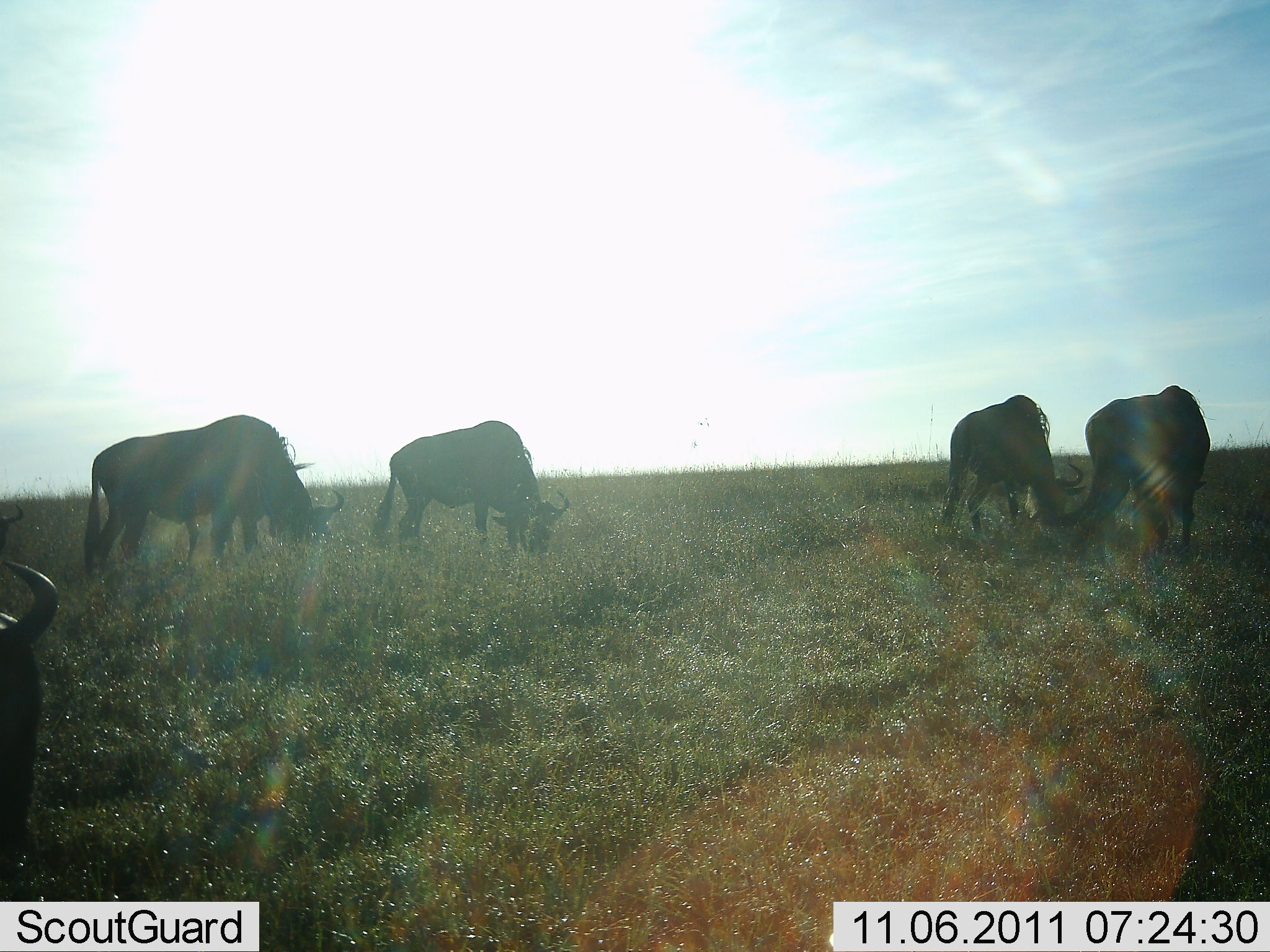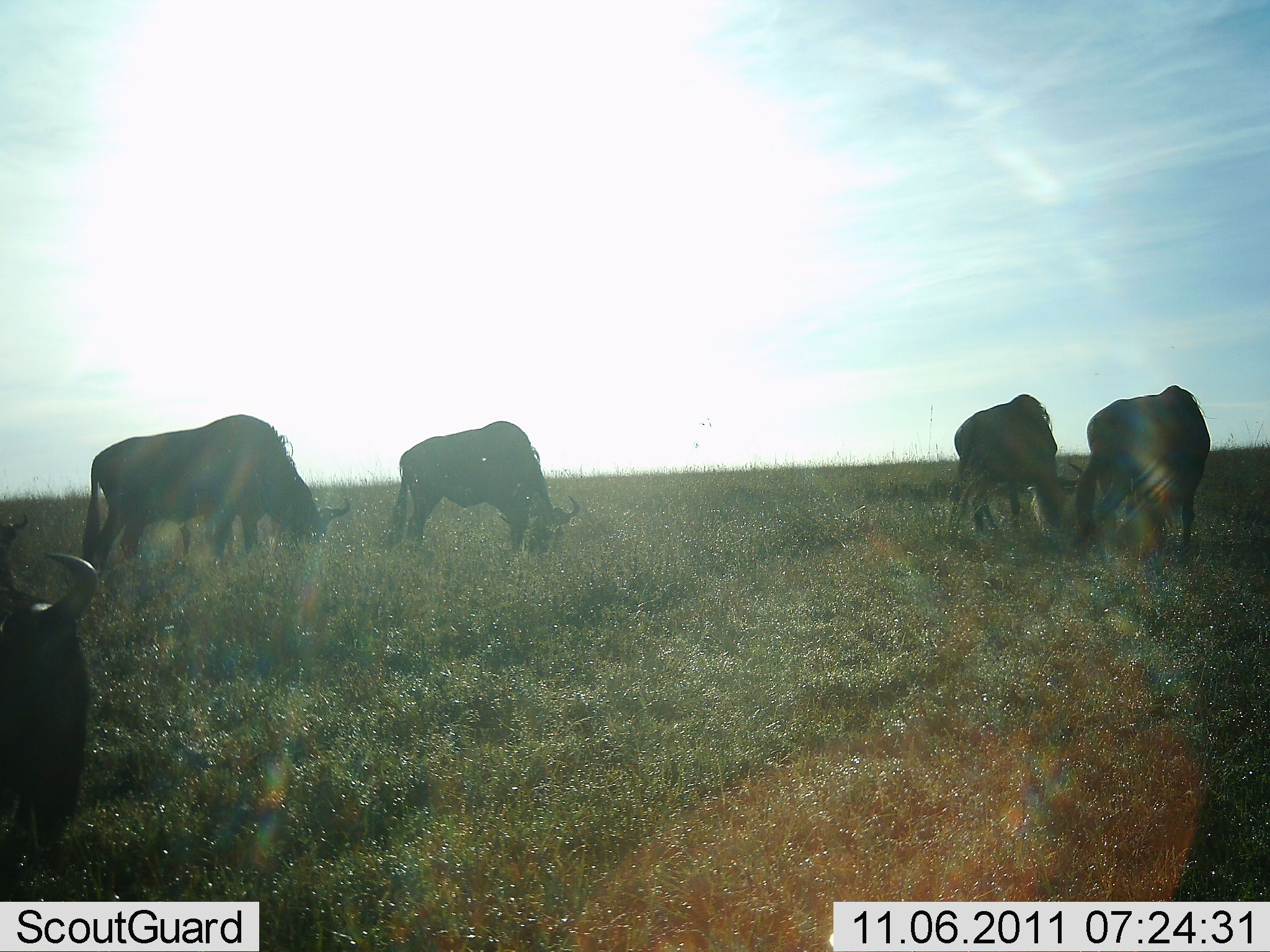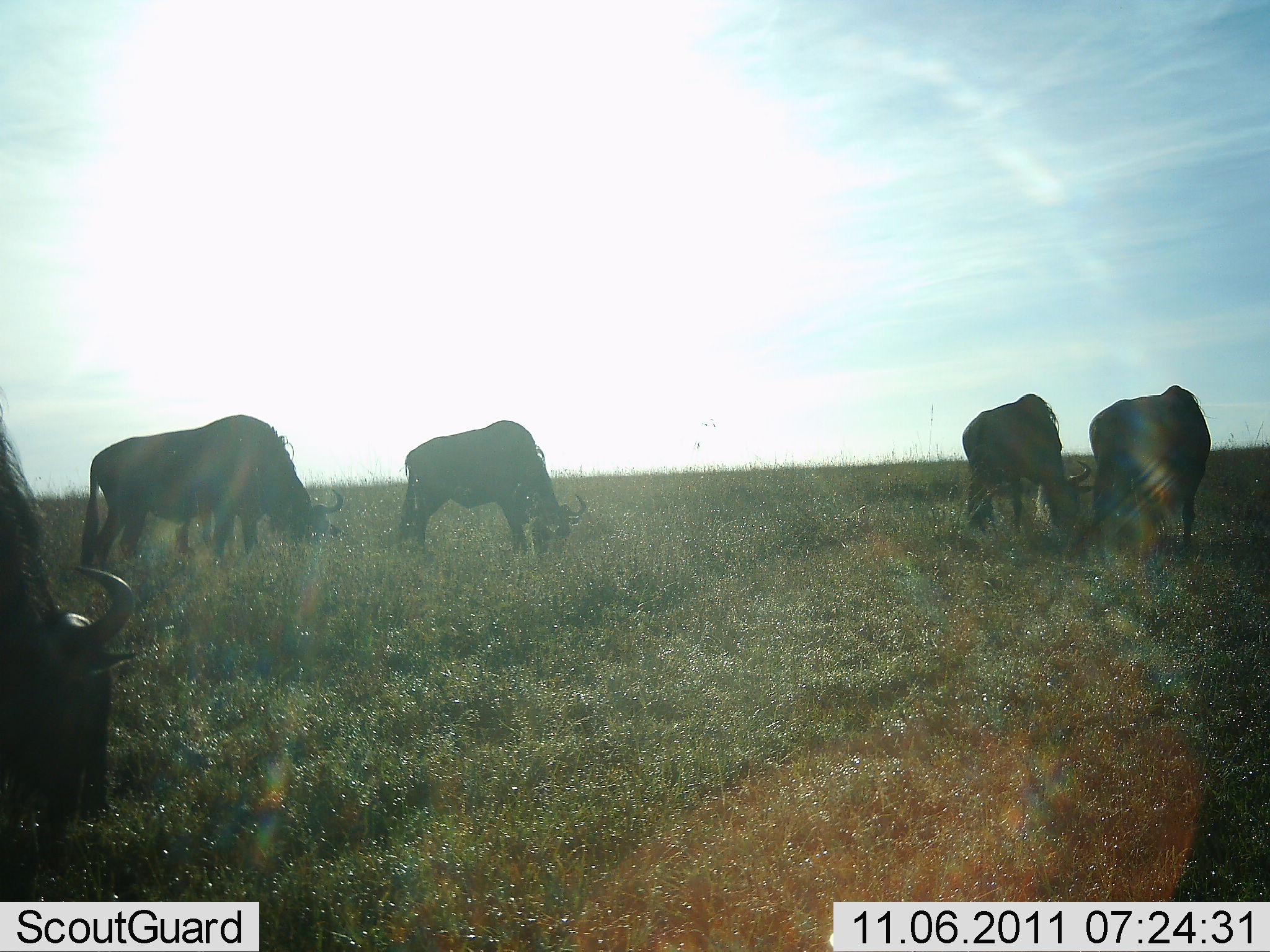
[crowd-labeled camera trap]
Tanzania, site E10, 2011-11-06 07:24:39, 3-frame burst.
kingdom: Animalia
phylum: Chordata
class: Mammalia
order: Artiodactyla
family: Bovidae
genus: Connochaetes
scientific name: Connochaetes taurinus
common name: blue wildebeest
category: wildebeest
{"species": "wildebeest (blue wildebeest) (Connochaetes taurinus)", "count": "5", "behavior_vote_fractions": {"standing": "27%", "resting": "0%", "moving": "18%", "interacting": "0%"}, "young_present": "0%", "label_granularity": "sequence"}